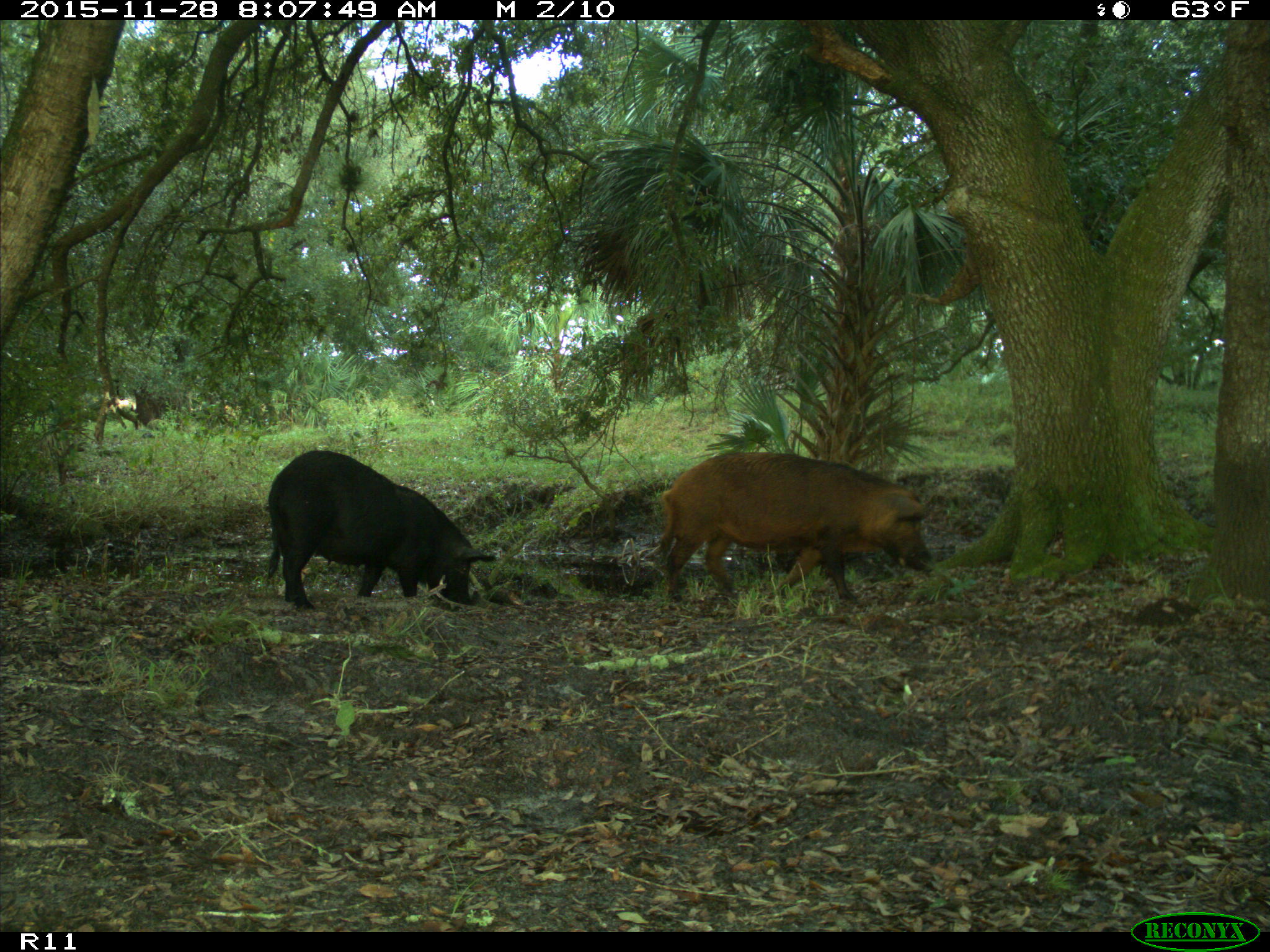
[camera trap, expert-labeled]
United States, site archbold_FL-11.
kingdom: Animalia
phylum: Chordata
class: Mammalia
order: Artiodactyla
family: Suidae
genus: Sus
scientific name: Sus scrofa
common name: wild boar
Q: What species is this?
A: Sus scrofa (wild boar).